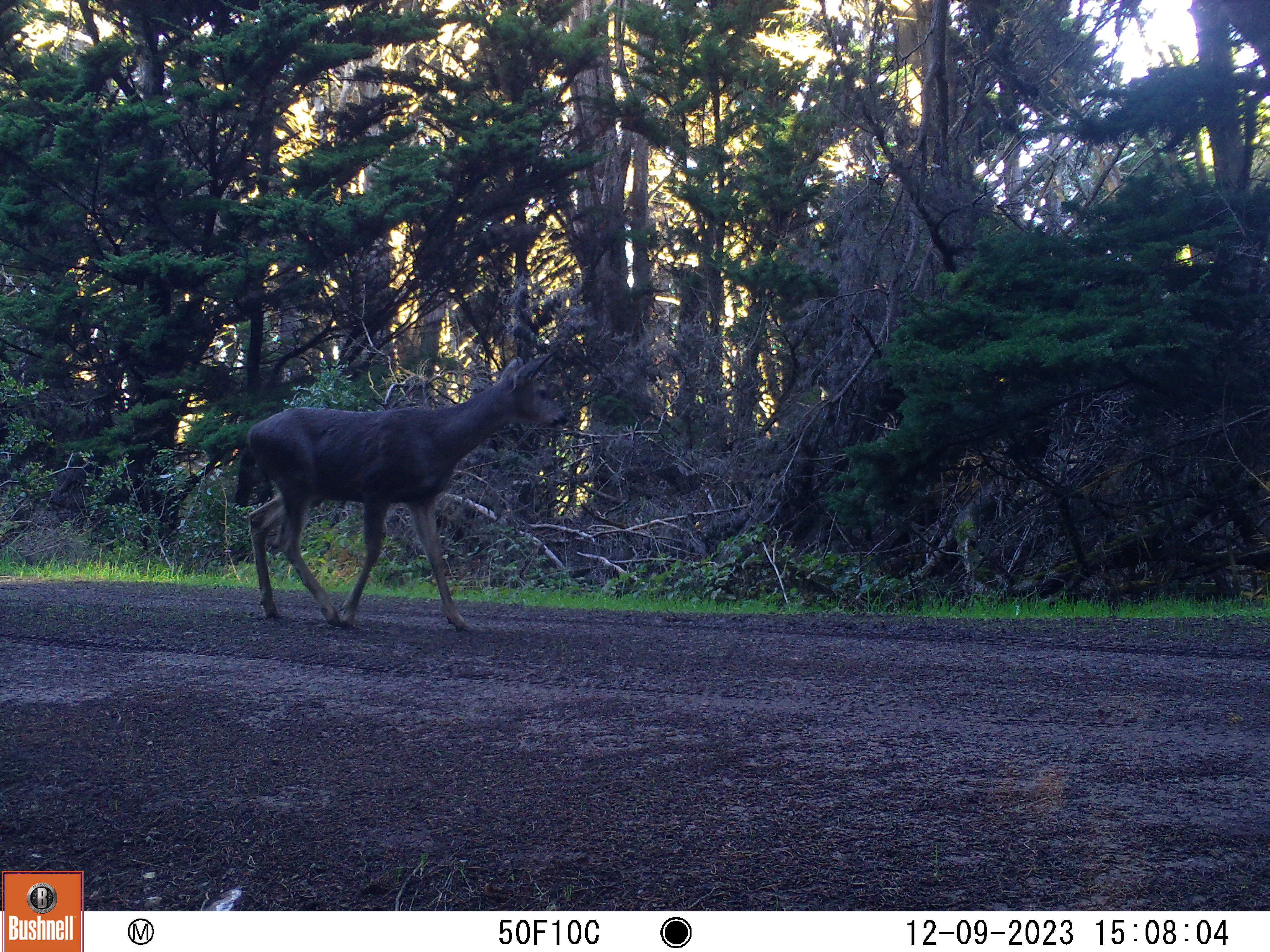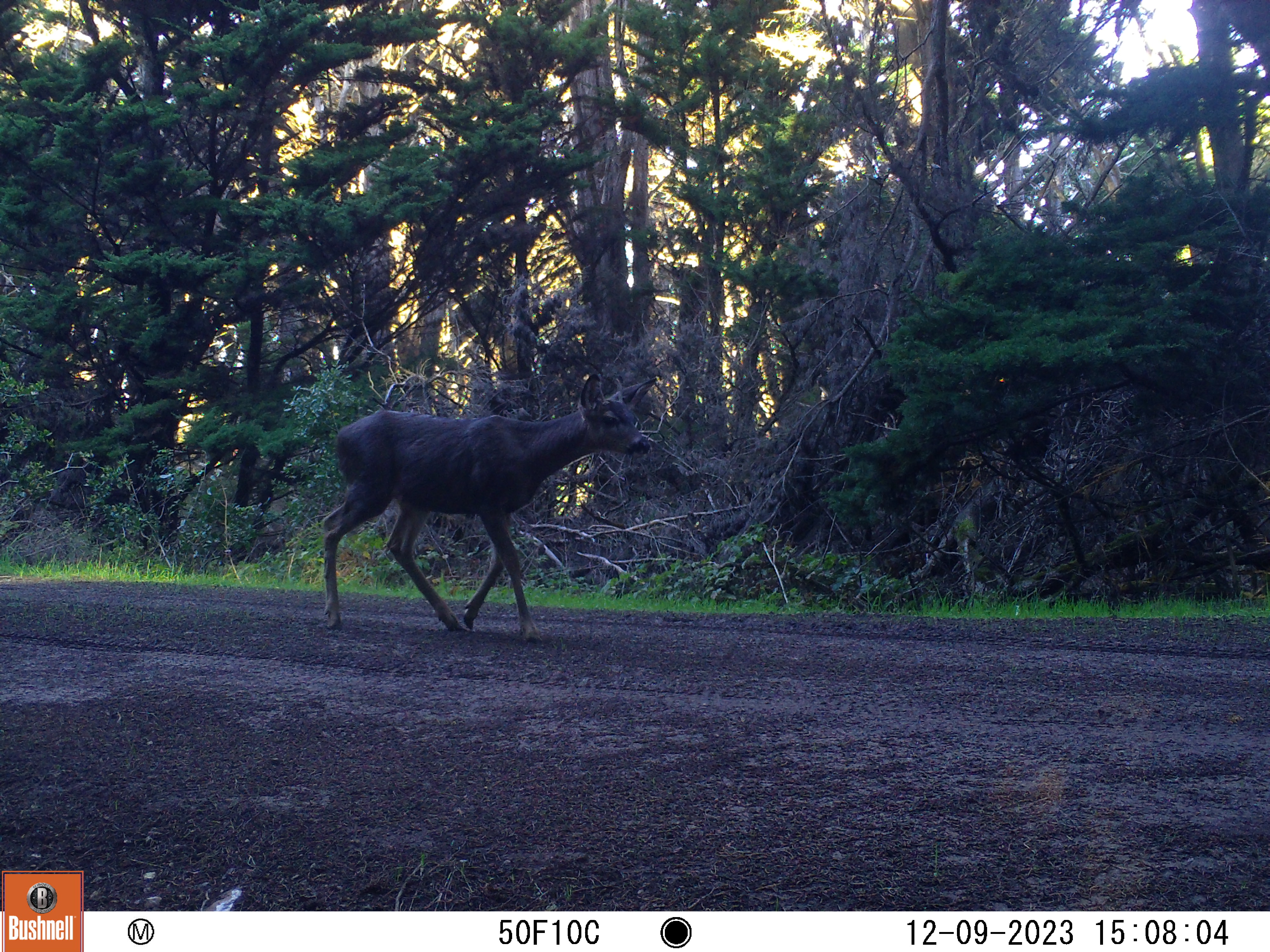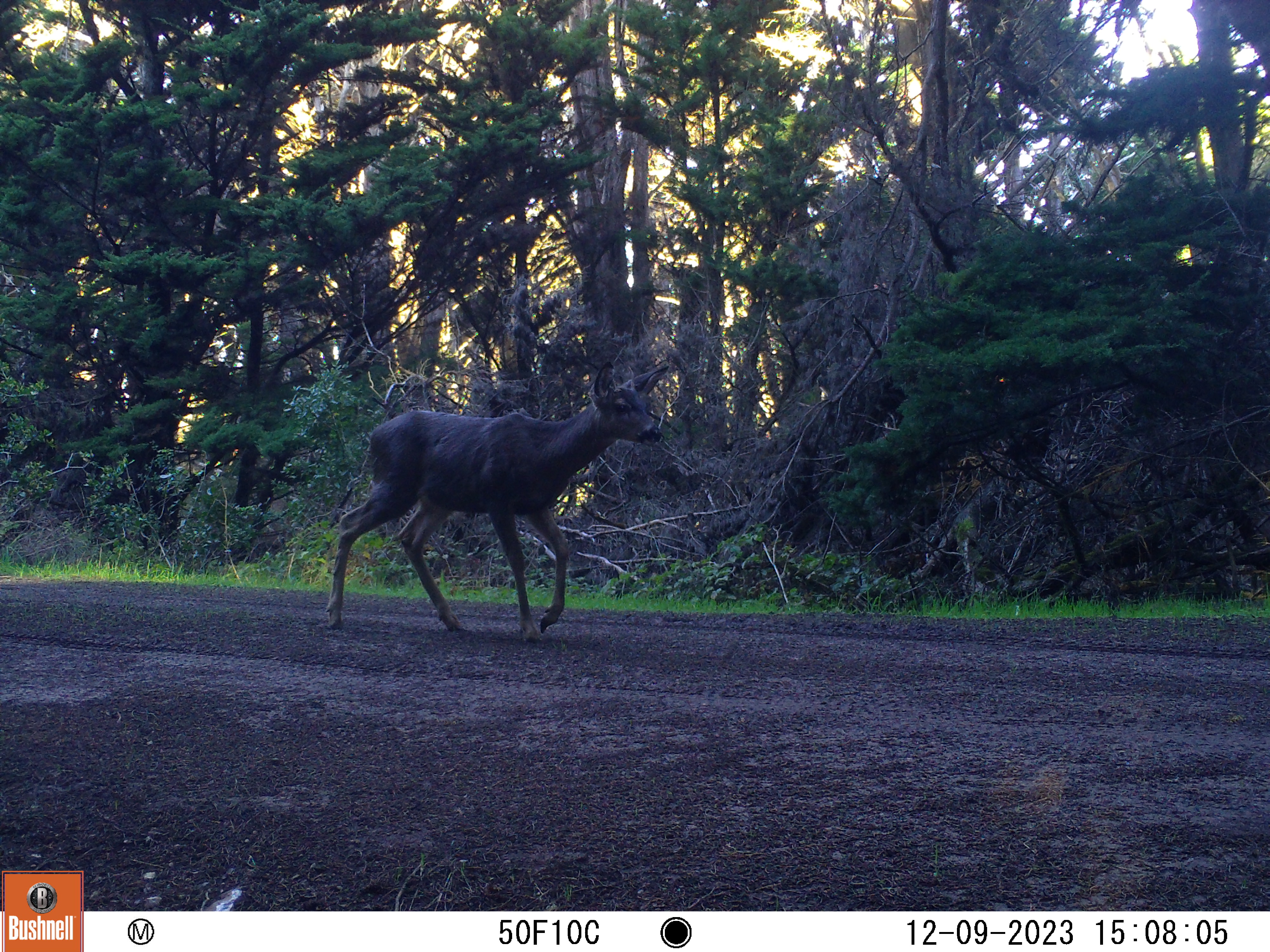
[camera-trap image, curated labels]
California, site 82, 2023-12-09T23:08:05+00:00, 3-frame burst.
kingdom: Animalia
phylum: Chordata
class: Mammalia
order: Artiodactyla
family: Cervidae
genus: Odocoileus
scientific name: Odocoileus hemionus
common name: mule deer